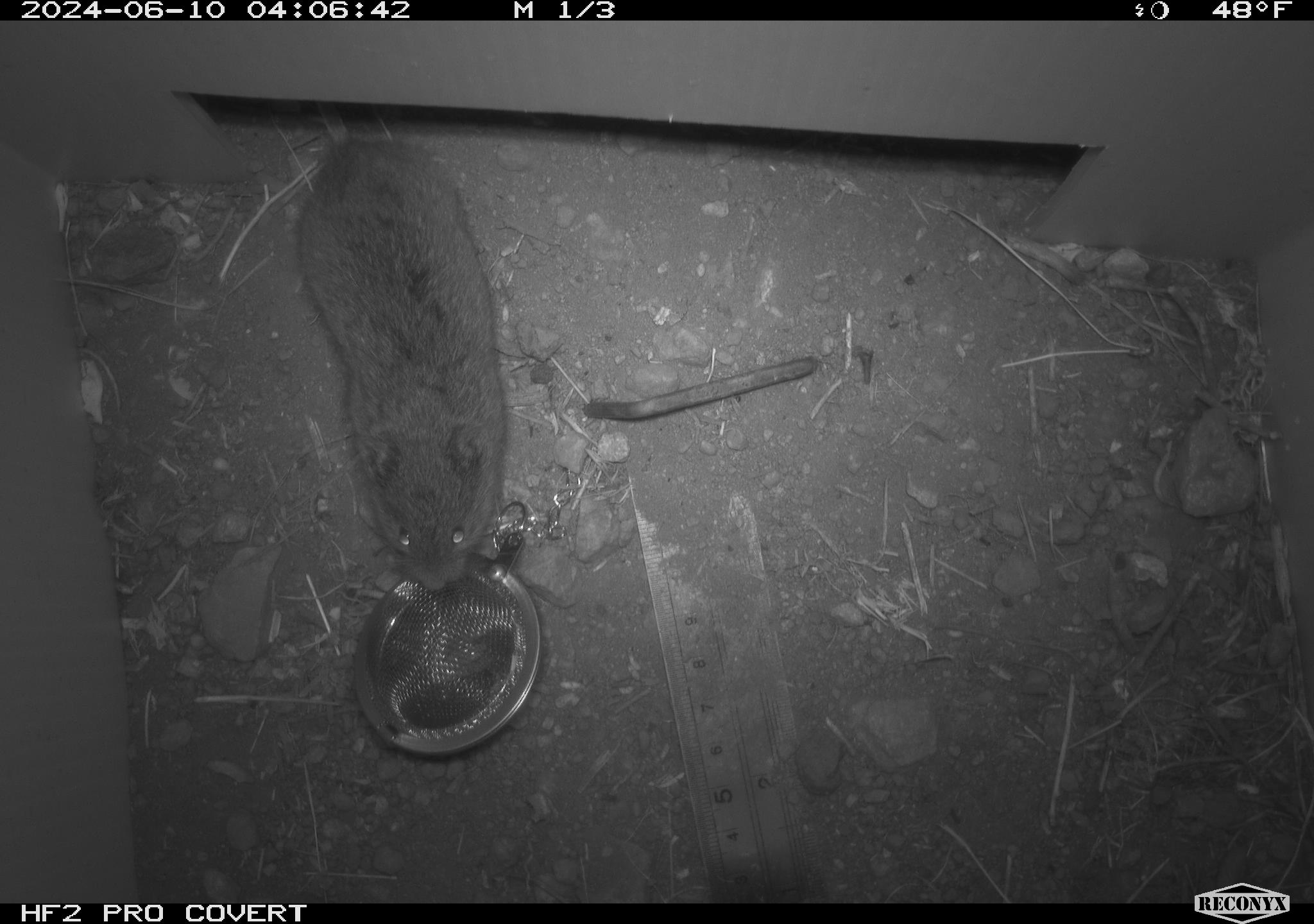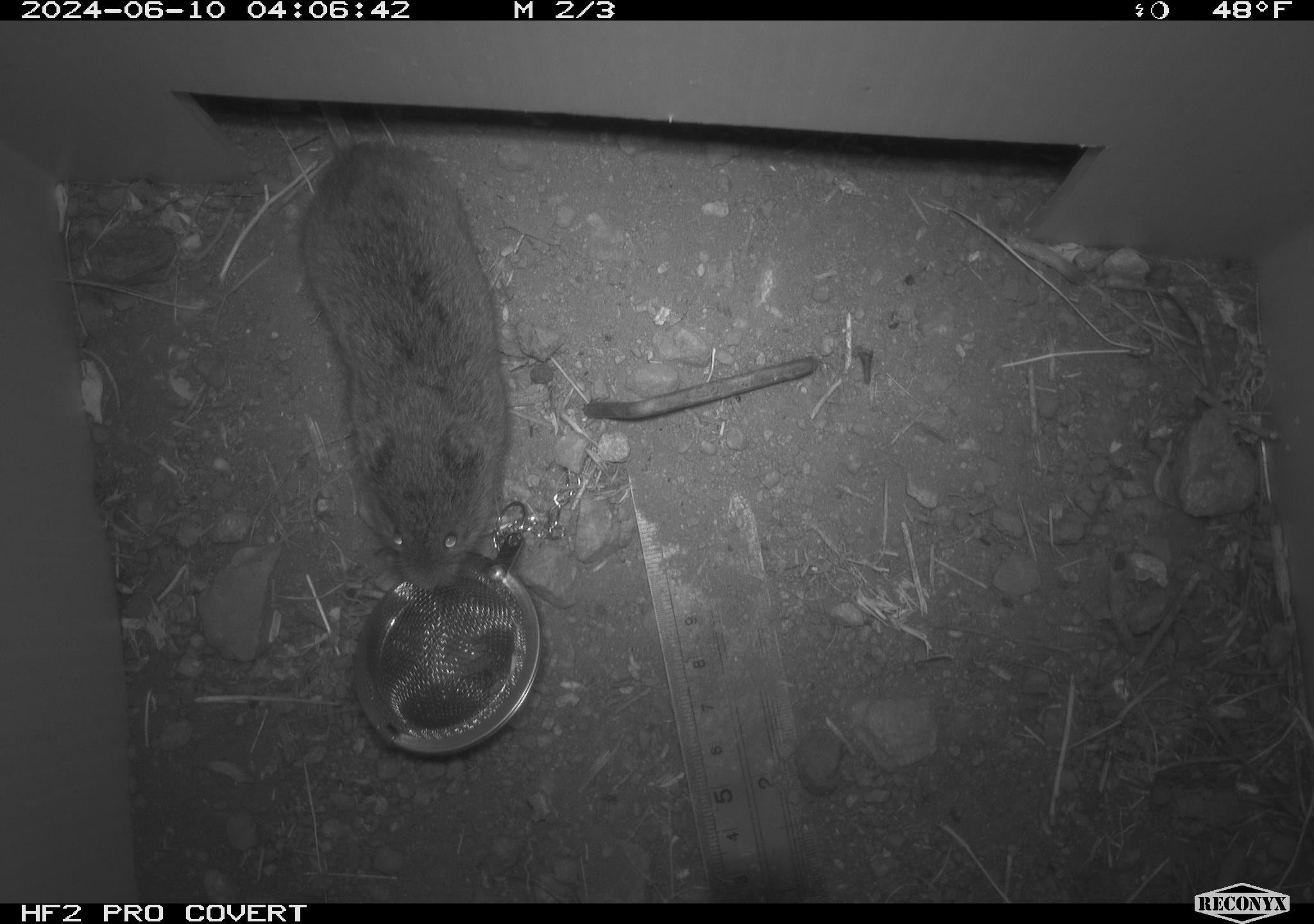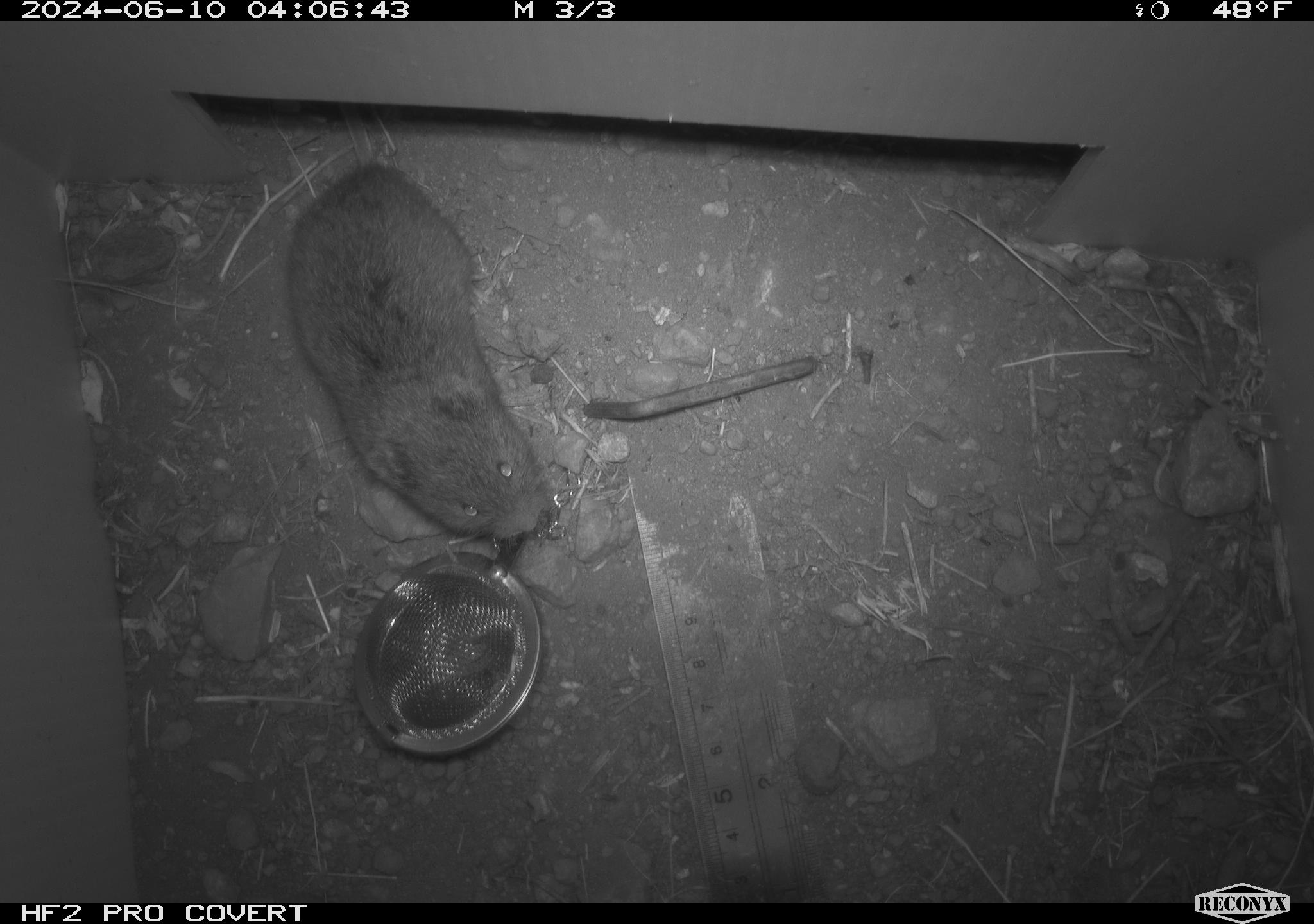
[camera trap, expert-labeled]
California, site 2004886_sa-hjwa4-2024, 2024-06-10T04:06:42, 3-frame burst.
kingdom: Animalia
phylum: Chordata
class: Mammalia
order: Rodentia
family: Cricetidae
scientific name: Cricetidae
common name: hamsters, voles, lemmings, and allies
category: cricetidae family